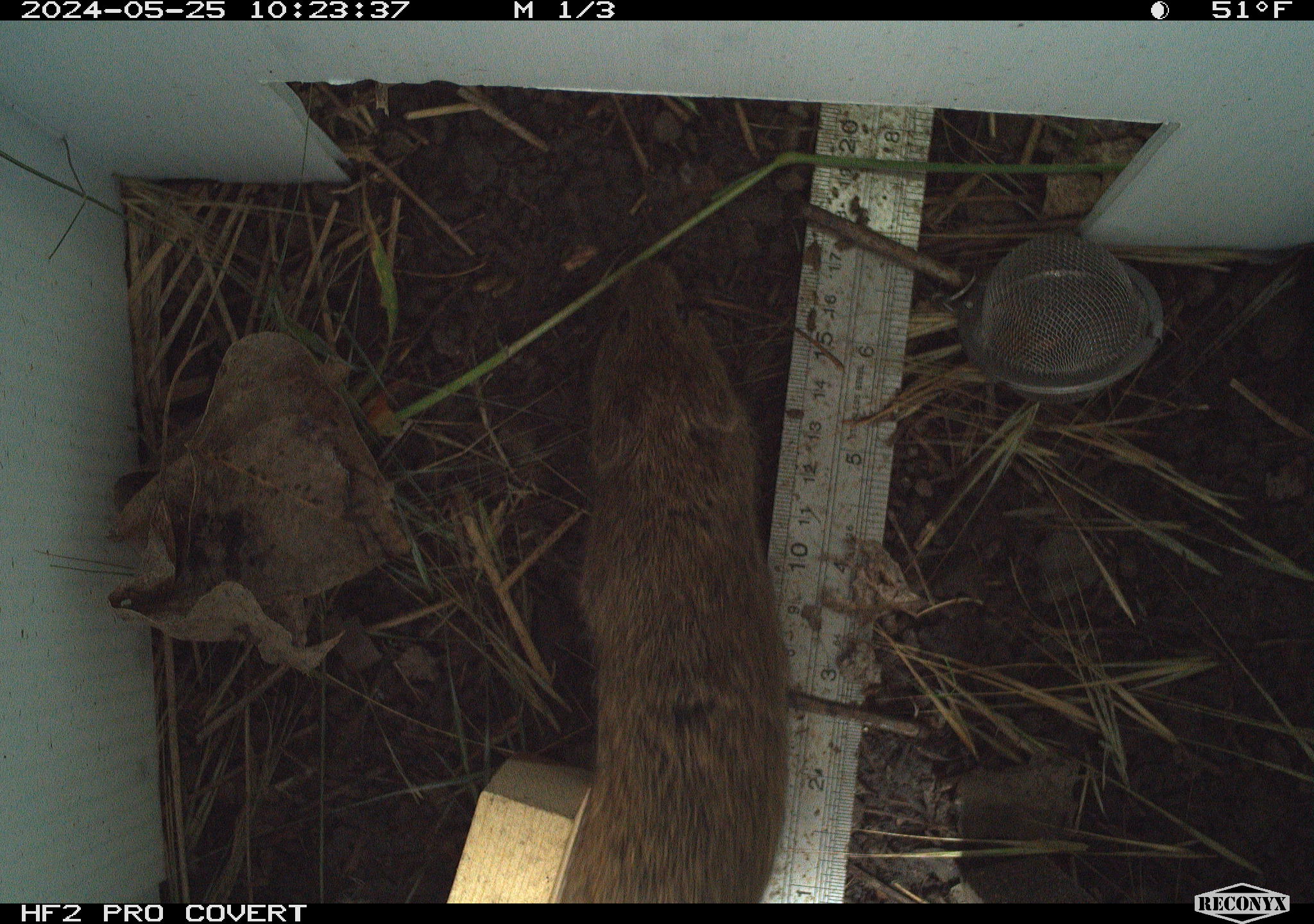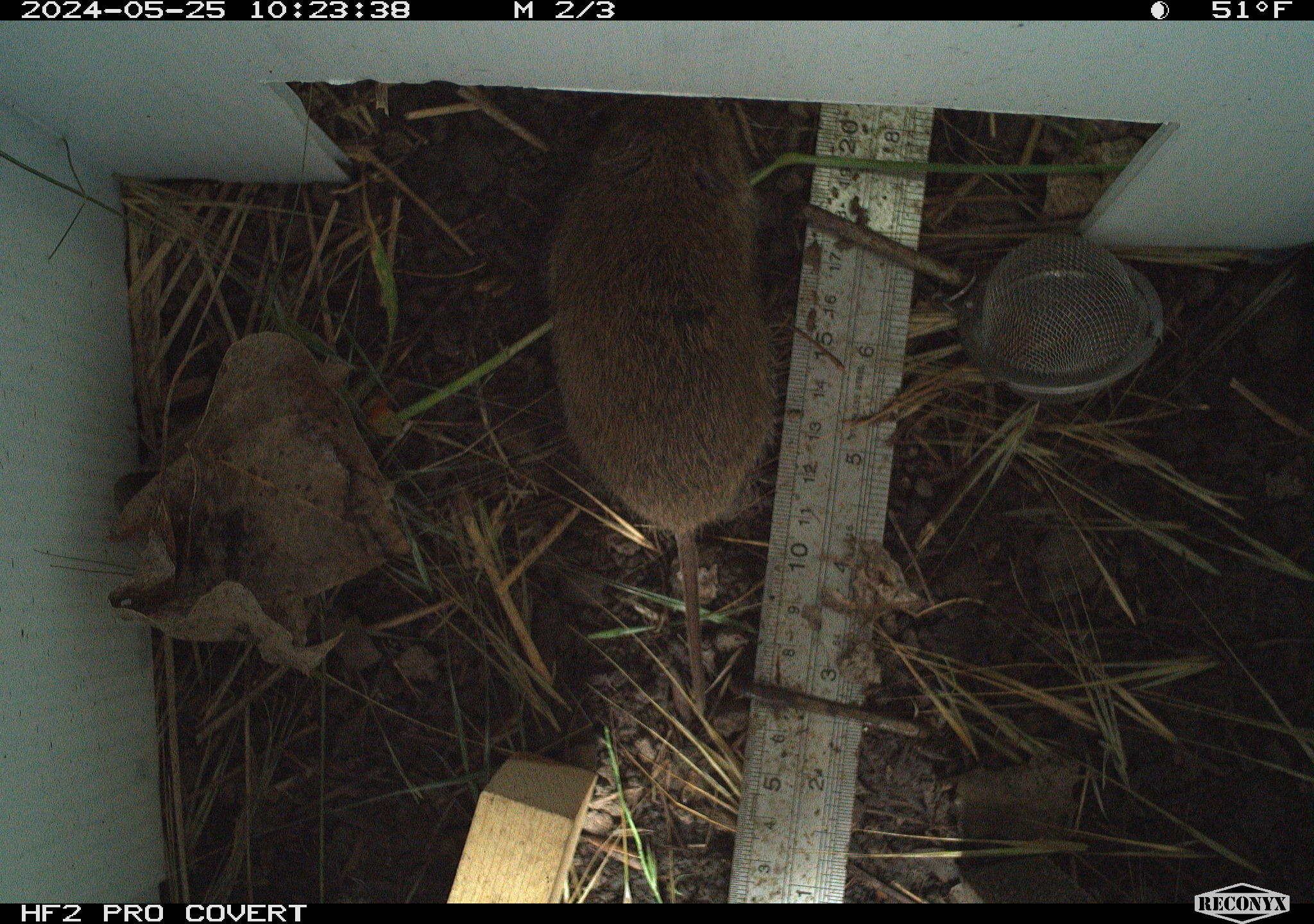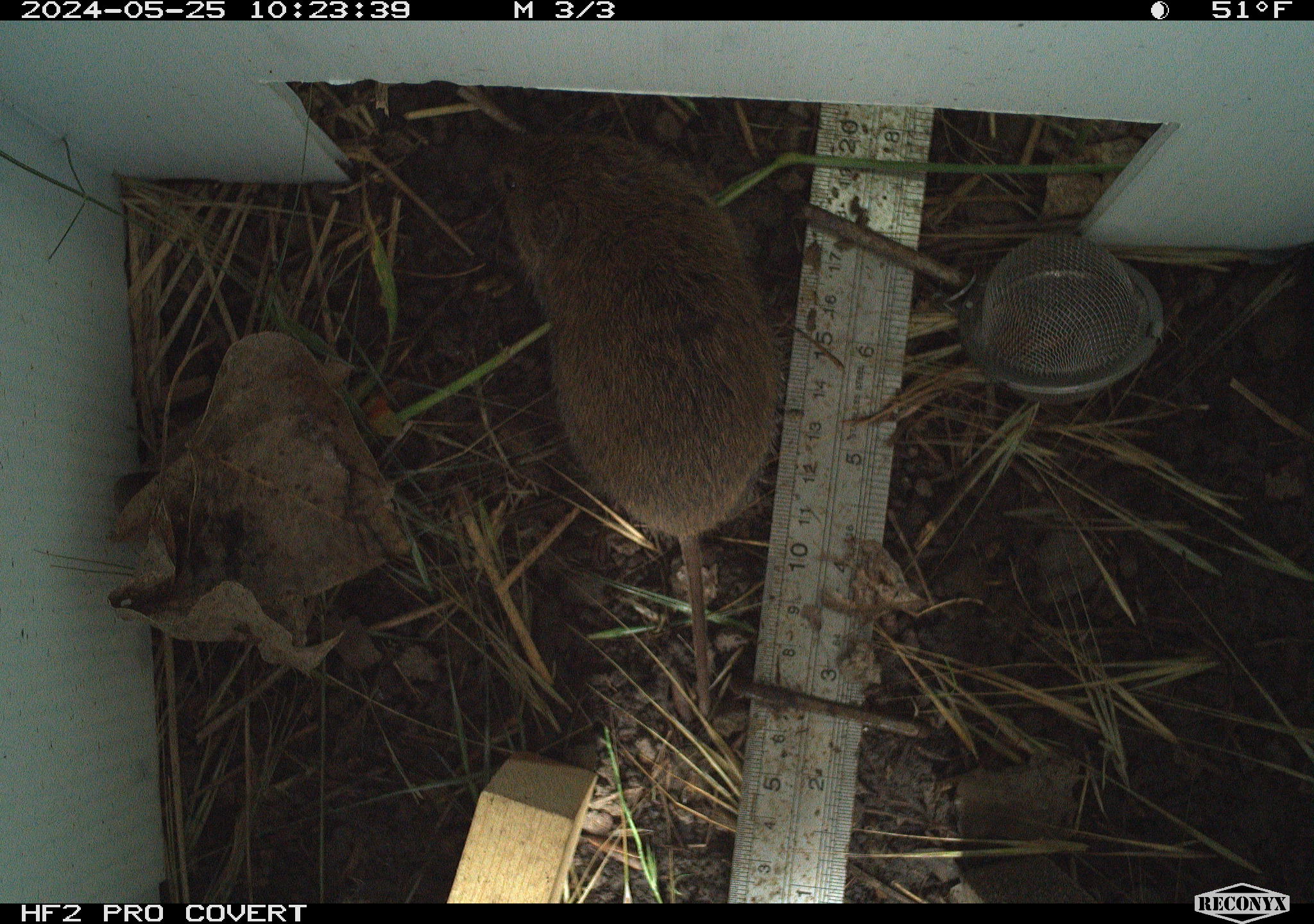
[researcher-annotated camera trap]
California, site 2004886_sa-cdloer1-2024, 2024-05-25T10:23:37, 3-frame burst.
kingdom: Animalia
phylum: Chordata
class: Mammalia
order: Rodentia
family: Cricetidae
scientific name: Arvicolinae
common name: voles, lemmings, and muskrats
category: arvicolinae subfamily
Arvicolinae subfamily (voles, lemmings, and muskrats) (Arvicolinae).